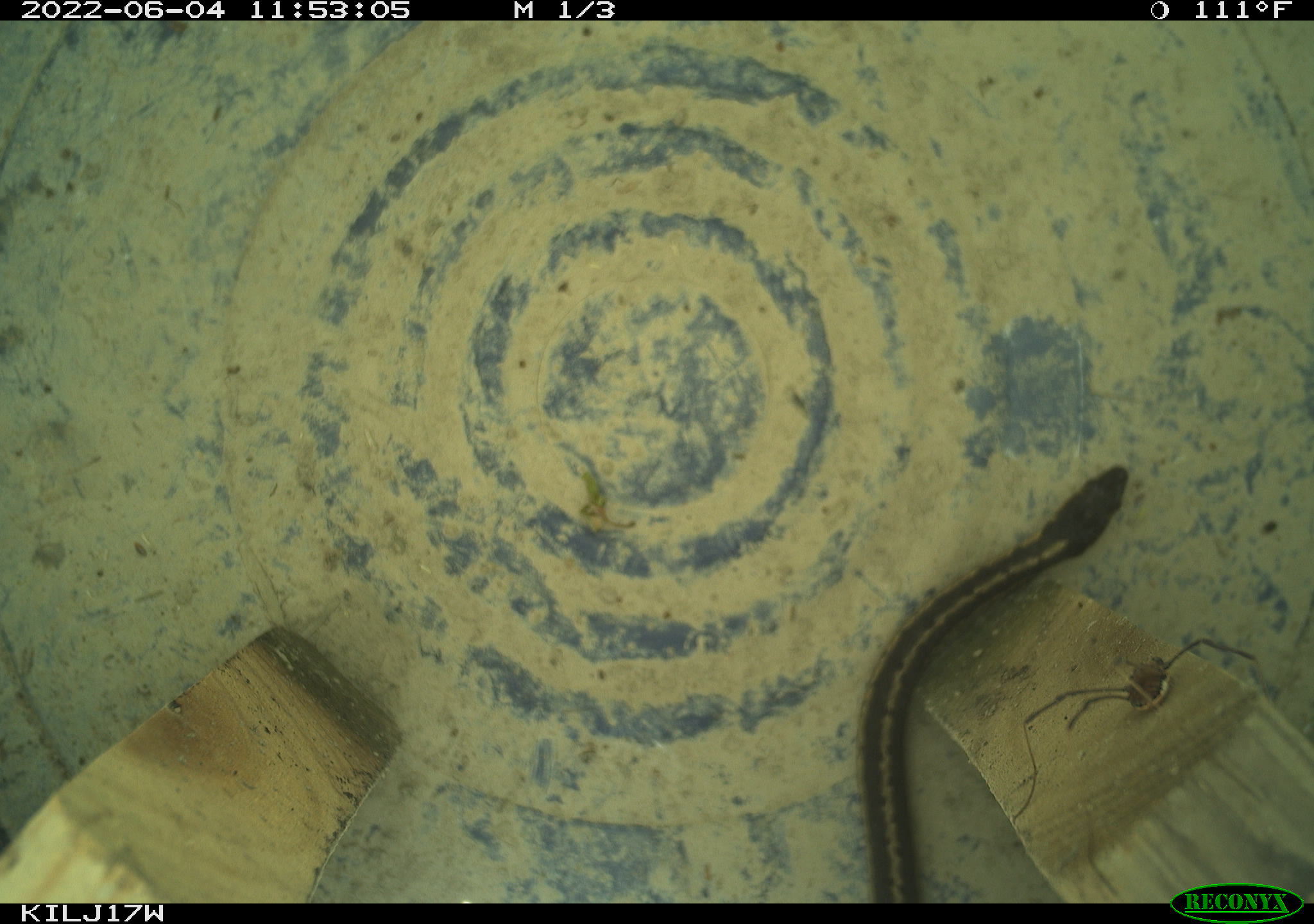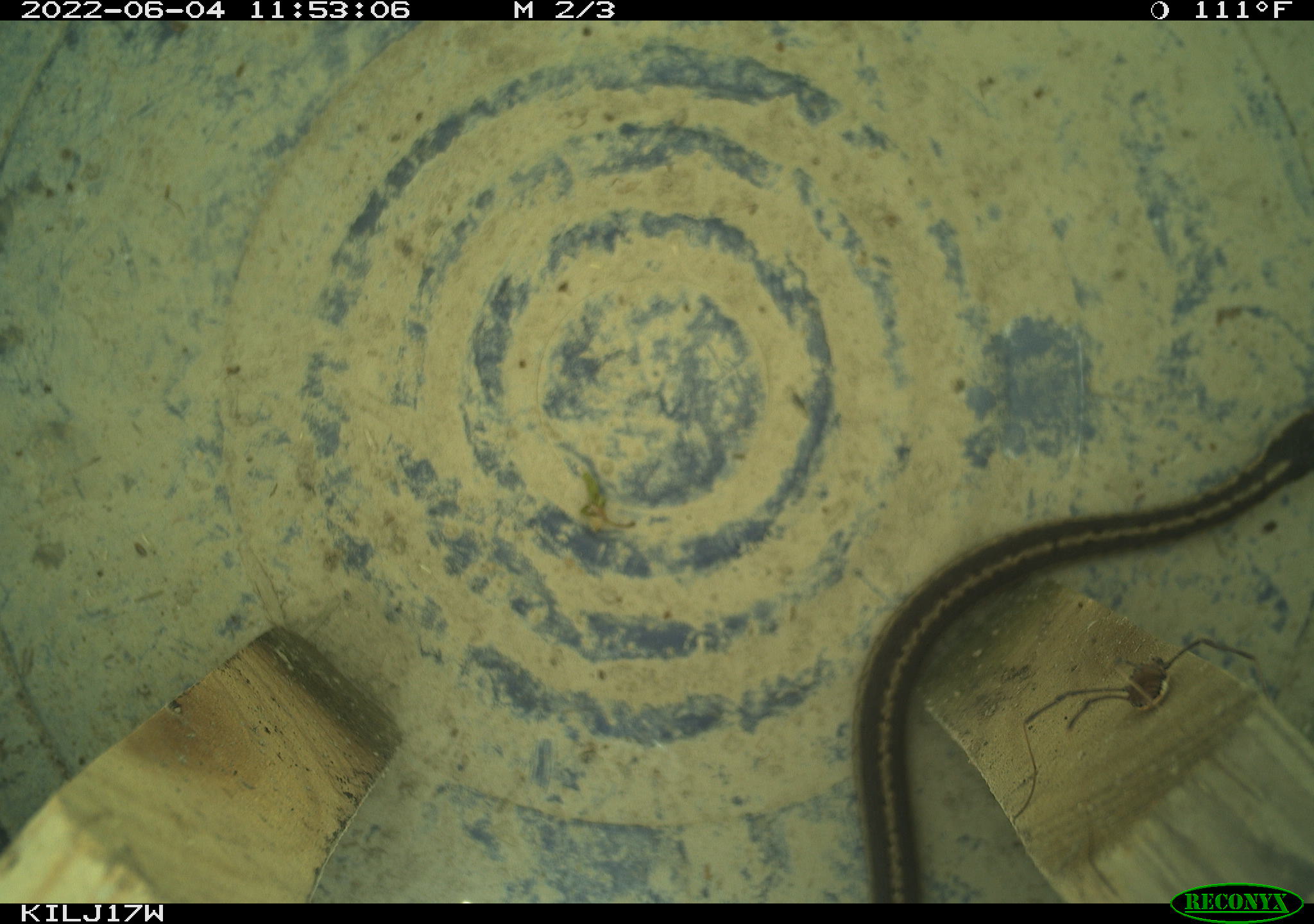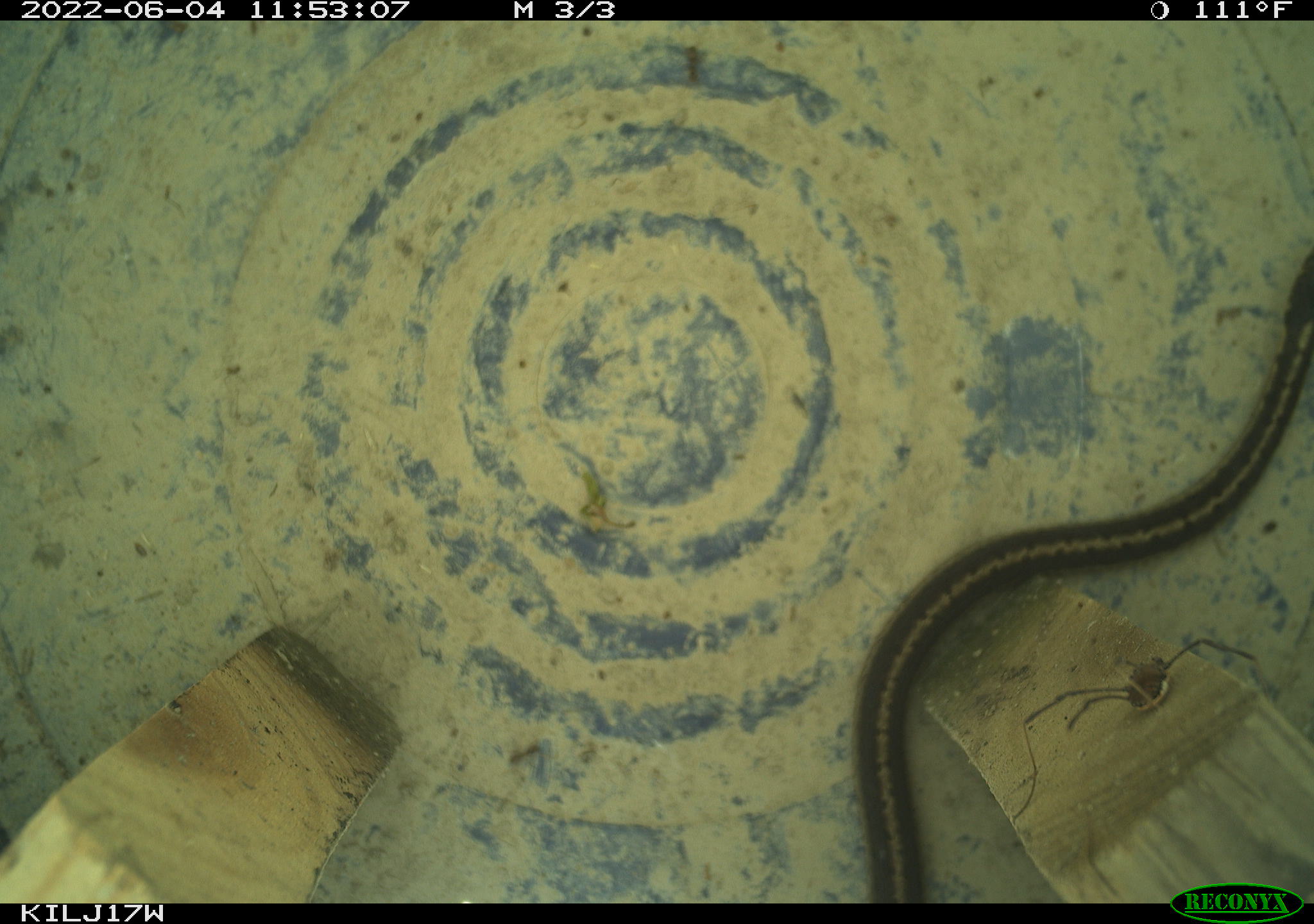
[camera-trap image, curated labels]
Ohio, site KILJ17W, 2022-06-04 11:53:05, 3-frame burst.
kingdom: Animalia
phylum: Chordata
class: Reptilia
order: Squamata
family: Colubridae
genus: Thamnophis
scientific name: Thamnophis sirtalis sirtalis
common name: eastern gartersnake